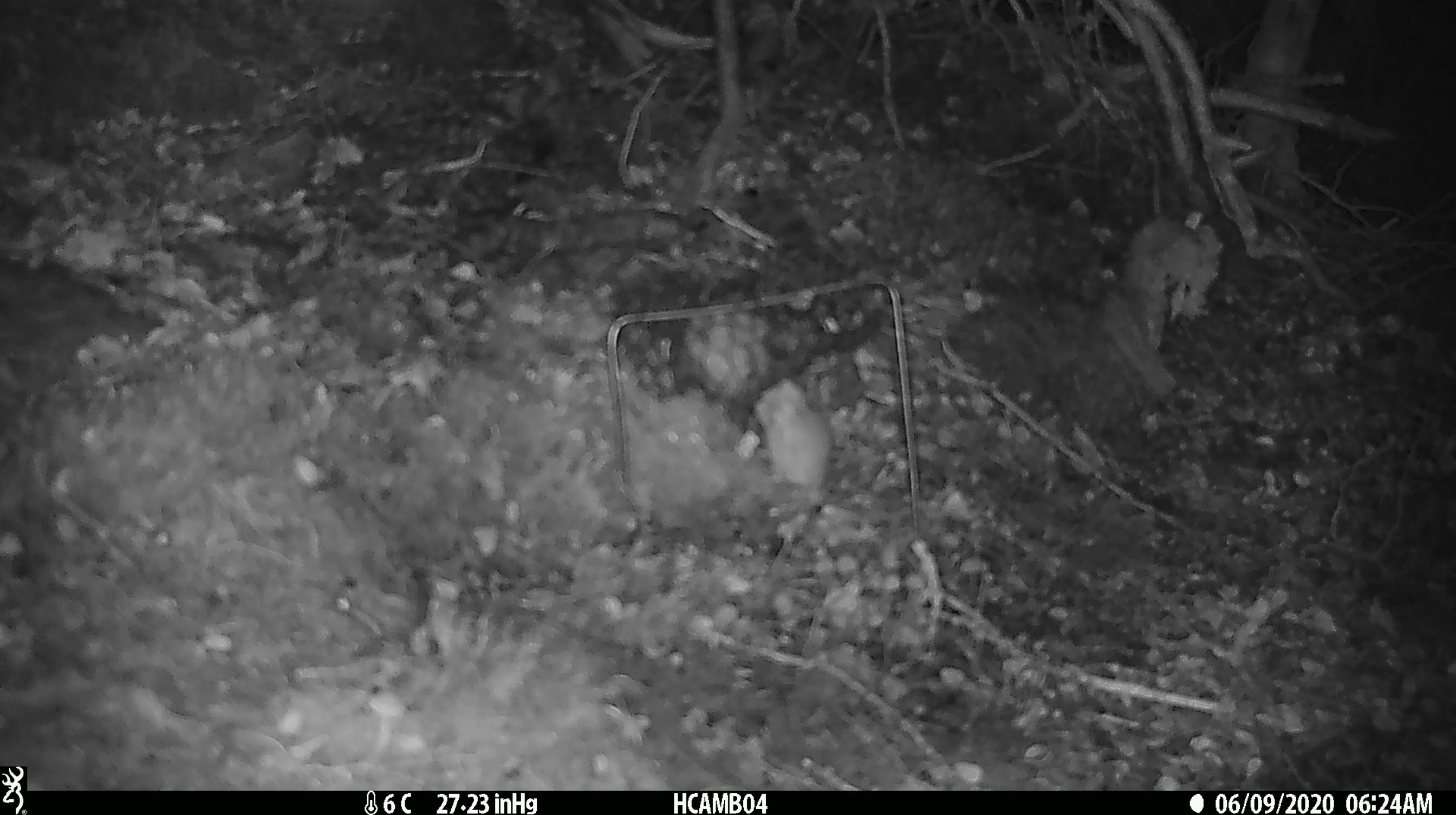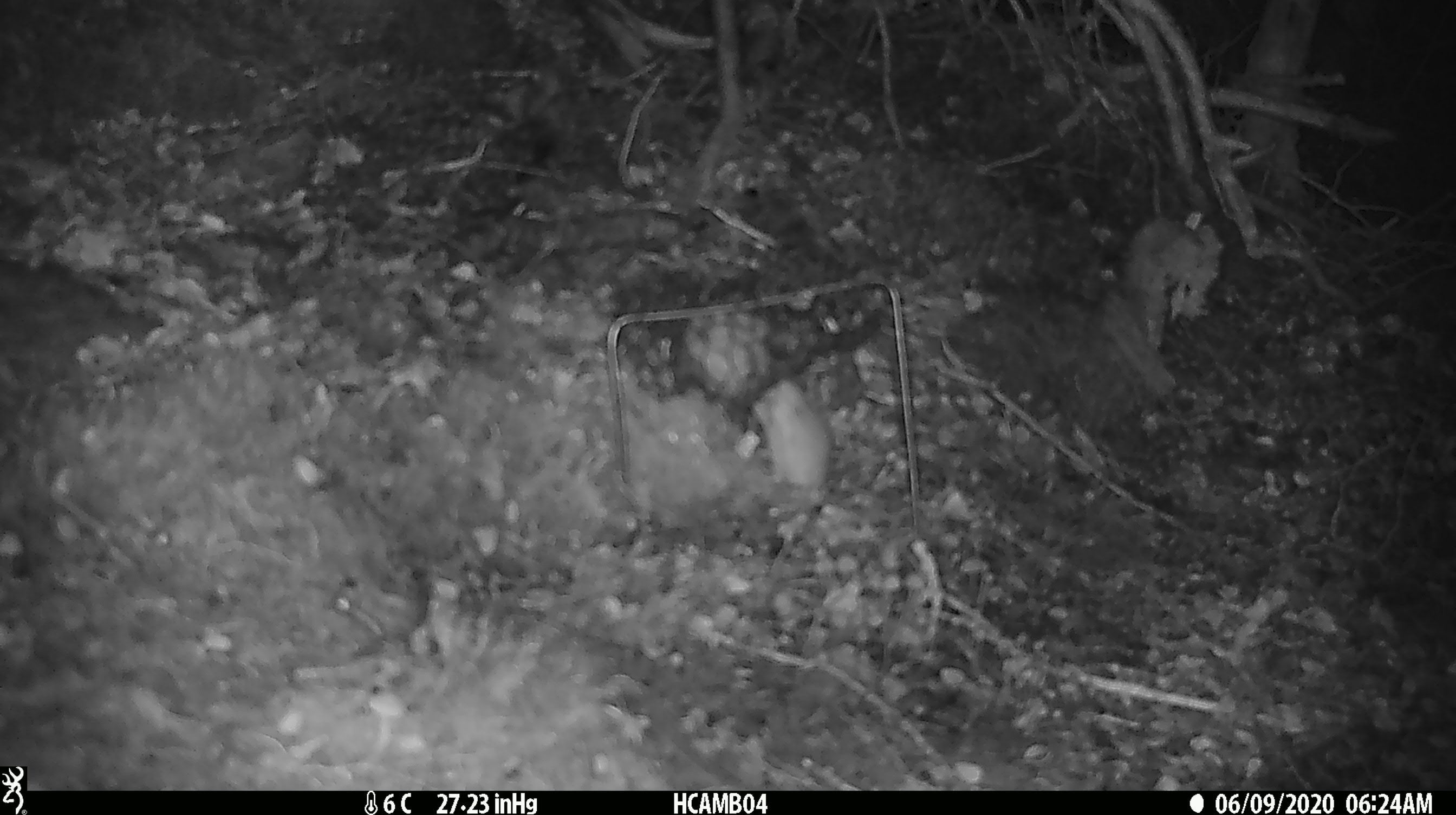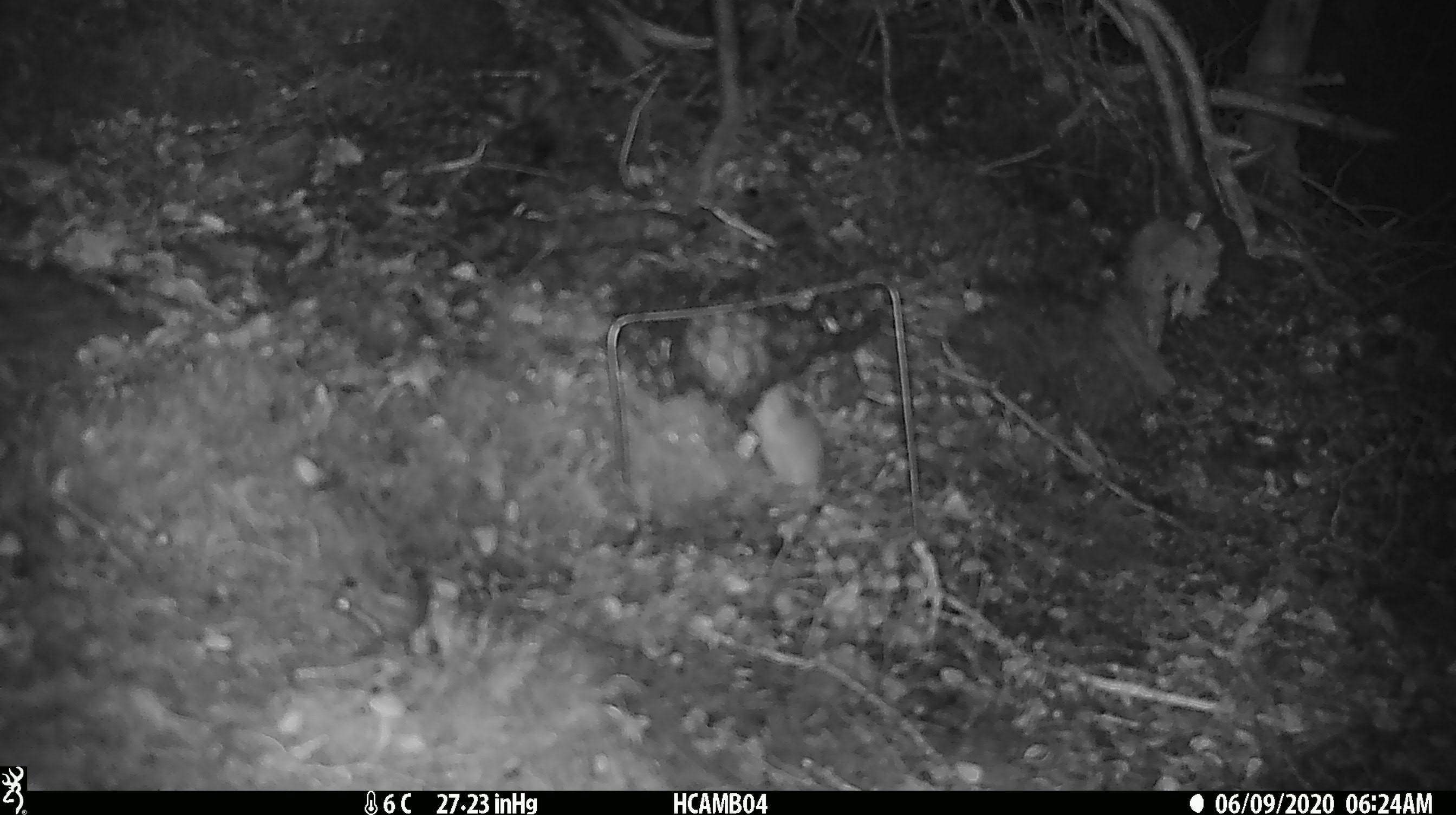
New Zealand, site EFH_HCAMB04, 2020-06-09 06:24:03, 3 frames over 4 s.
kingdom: Animalia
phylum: Chordata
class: Mammalia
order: Rodentia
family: Muridae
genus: Mus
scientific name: Mus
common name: mouse